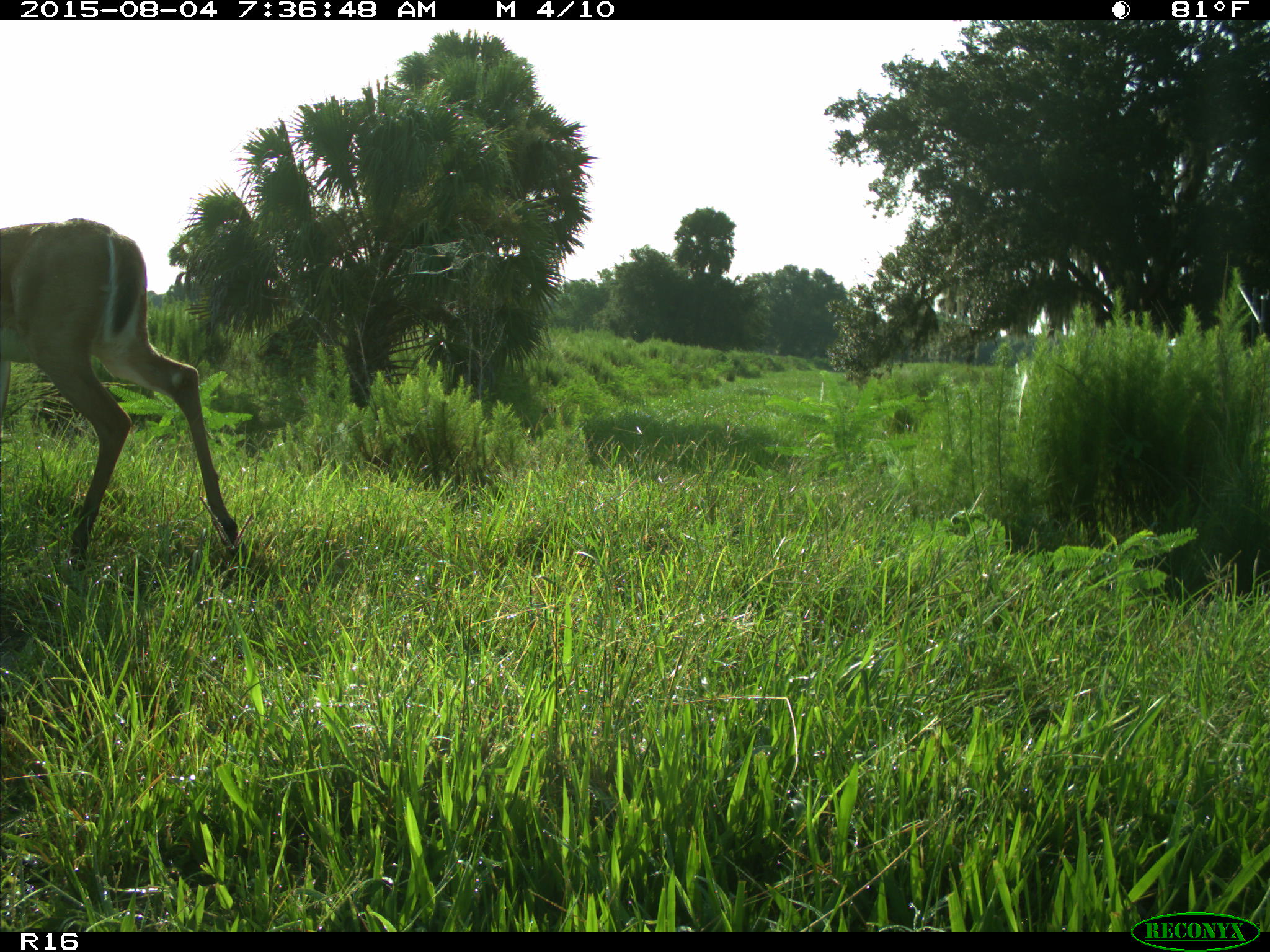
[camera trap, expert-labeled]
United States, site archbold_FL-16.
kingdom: Animalia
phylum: Chordata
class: Mammalia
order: Artiodactyla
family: Cervidae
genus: Odocoileus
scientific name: Odocoileus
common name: deer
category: unidentified deer